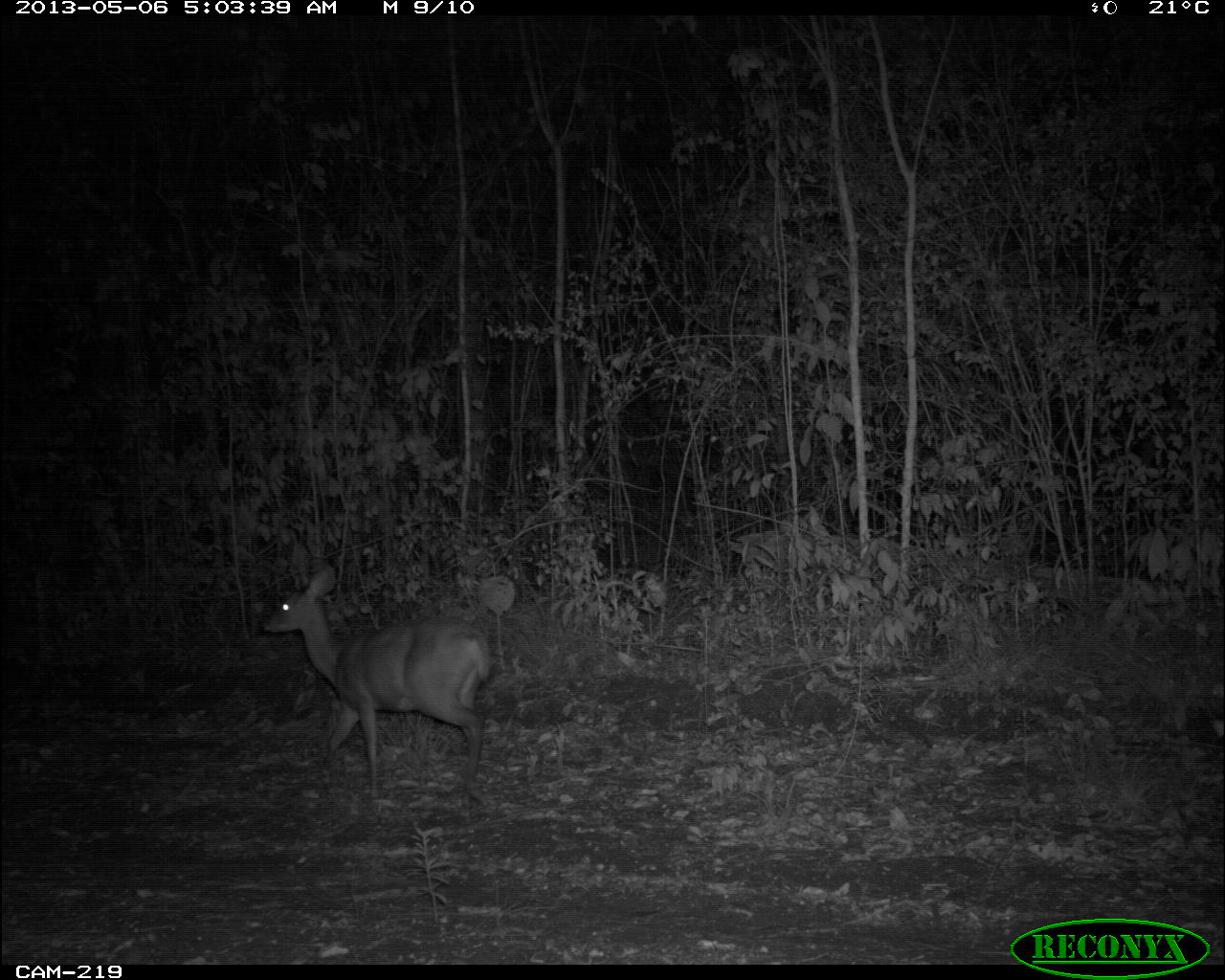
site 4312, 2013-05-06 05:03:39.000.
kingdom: Animalia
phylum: Chordata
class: Mammalia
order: Artiodactyla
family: Cervidae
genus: Mazama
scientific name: Mazama temama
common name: central american red brocket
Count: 1.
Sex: female.